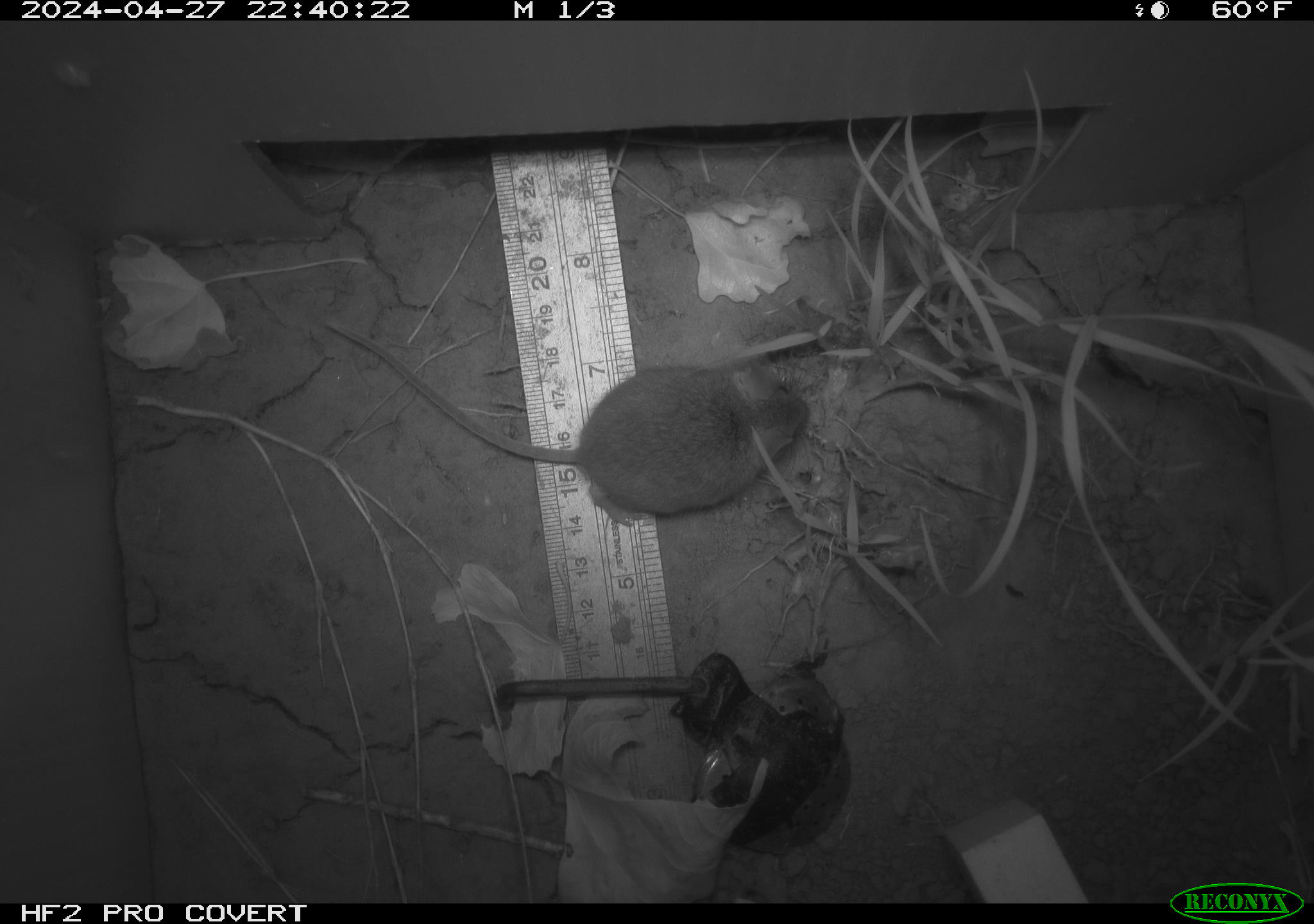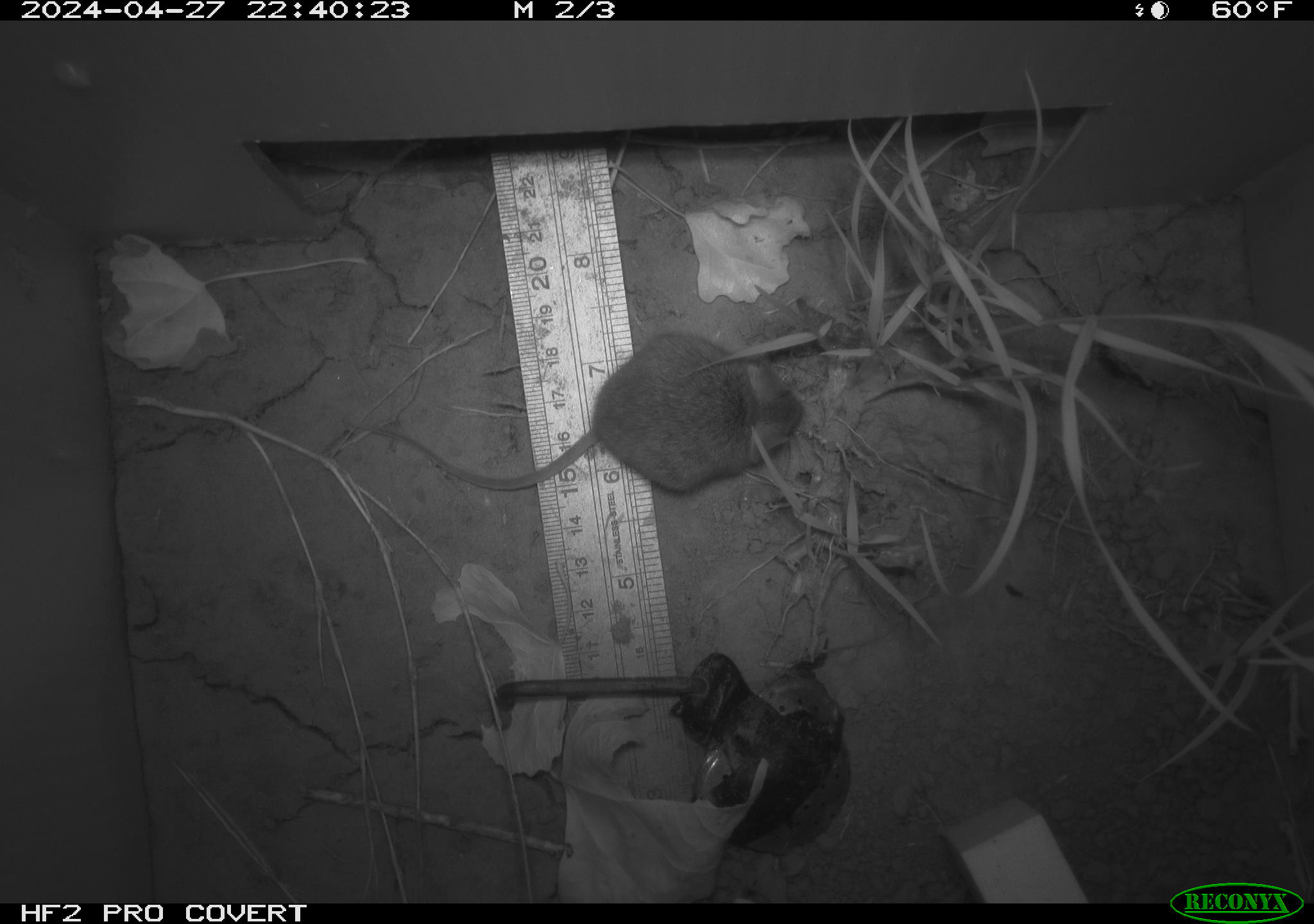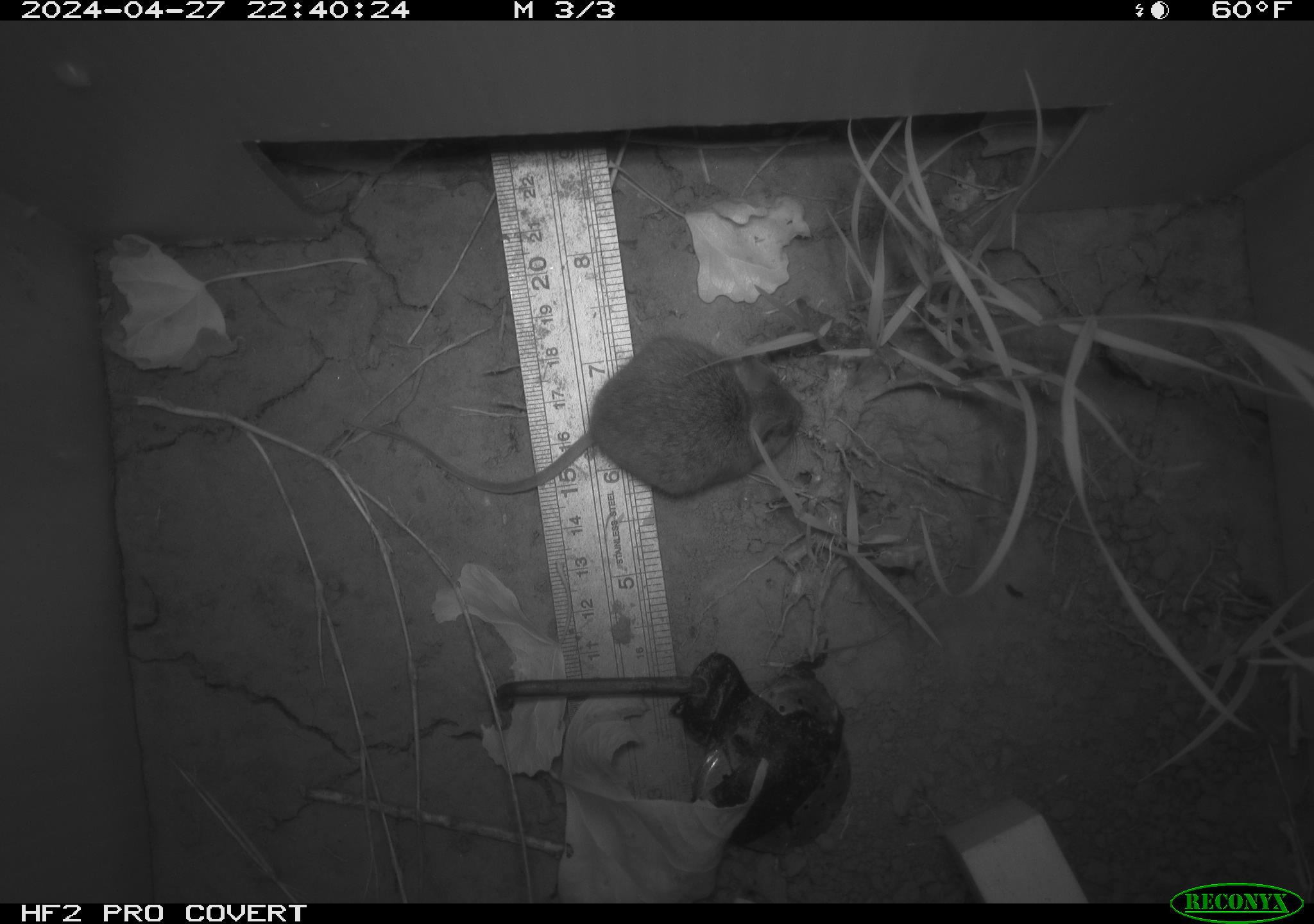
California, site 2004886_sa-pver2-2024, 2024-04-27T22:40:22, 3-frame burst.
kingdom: Animalia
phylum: Chordata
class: Mammalia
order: Rodentia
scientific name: Rodentia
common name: mouse species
Mouse species (Rodentia).